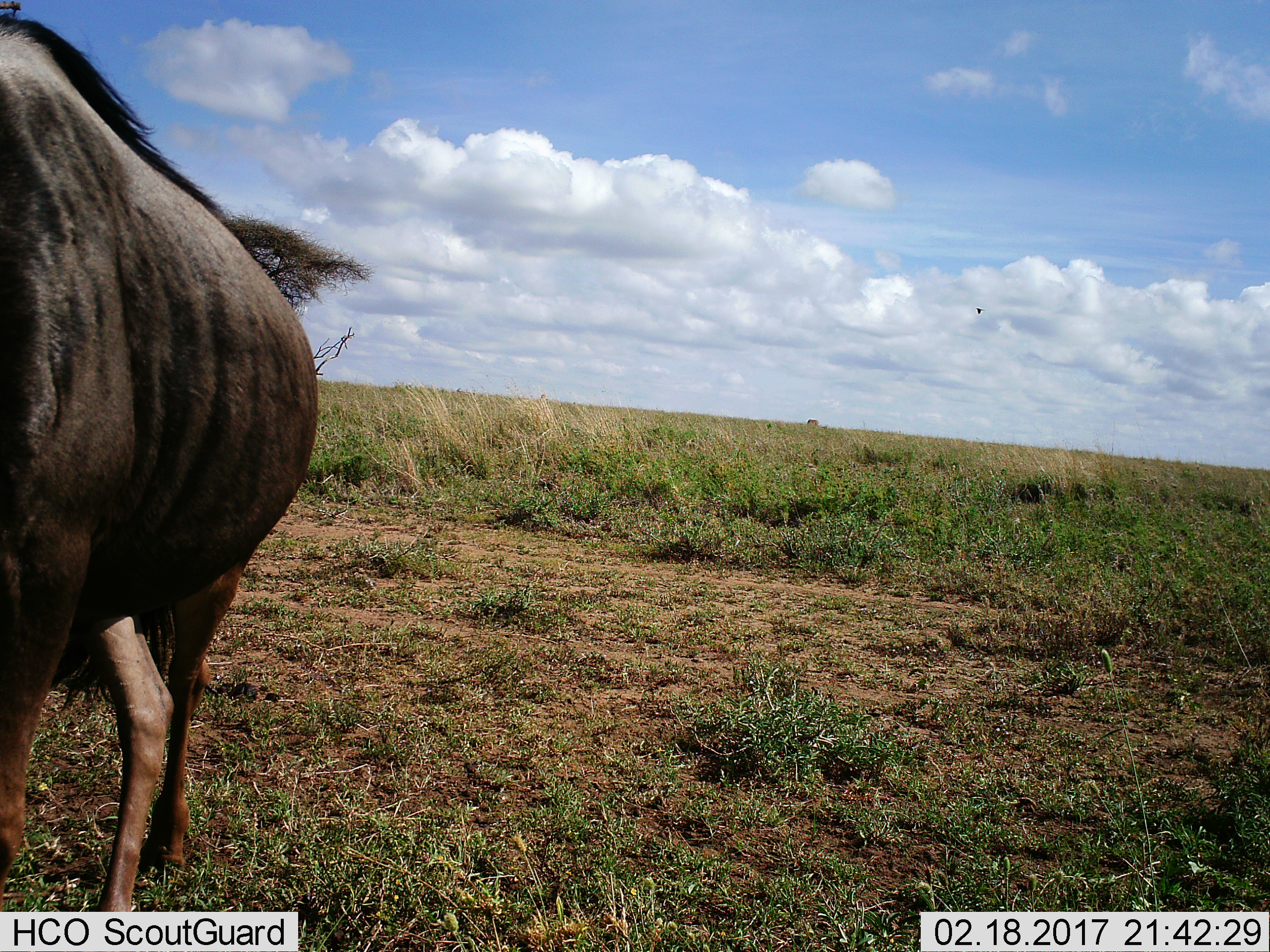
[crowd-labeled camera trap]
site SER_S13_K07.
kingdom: Animalia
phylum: Chordata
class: Mammalia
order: Artiodactyla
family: Bovidae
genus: Connochaetes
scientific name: Connochaetes taurinus taurinus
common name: blue wildebeest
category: wildebeestblue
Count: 1.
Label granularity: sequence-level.